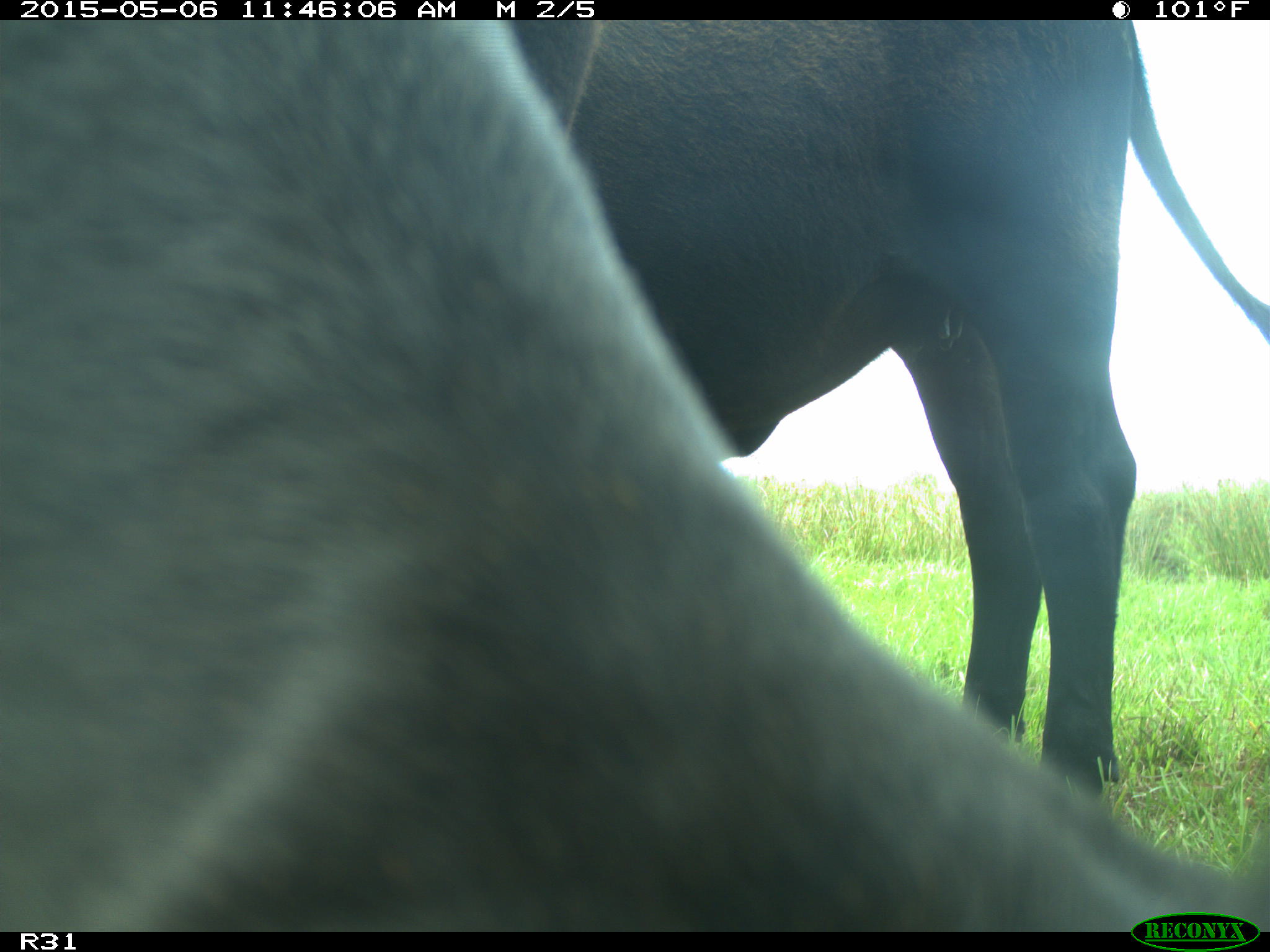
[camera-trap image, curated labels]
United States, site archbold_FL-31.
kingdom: Animalia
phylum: Chordata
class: Mammalia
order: Artiodactyla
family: Bovidae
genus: Bos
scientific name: Bos taurus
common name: domestic cow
Bos taurus (domestic cow).